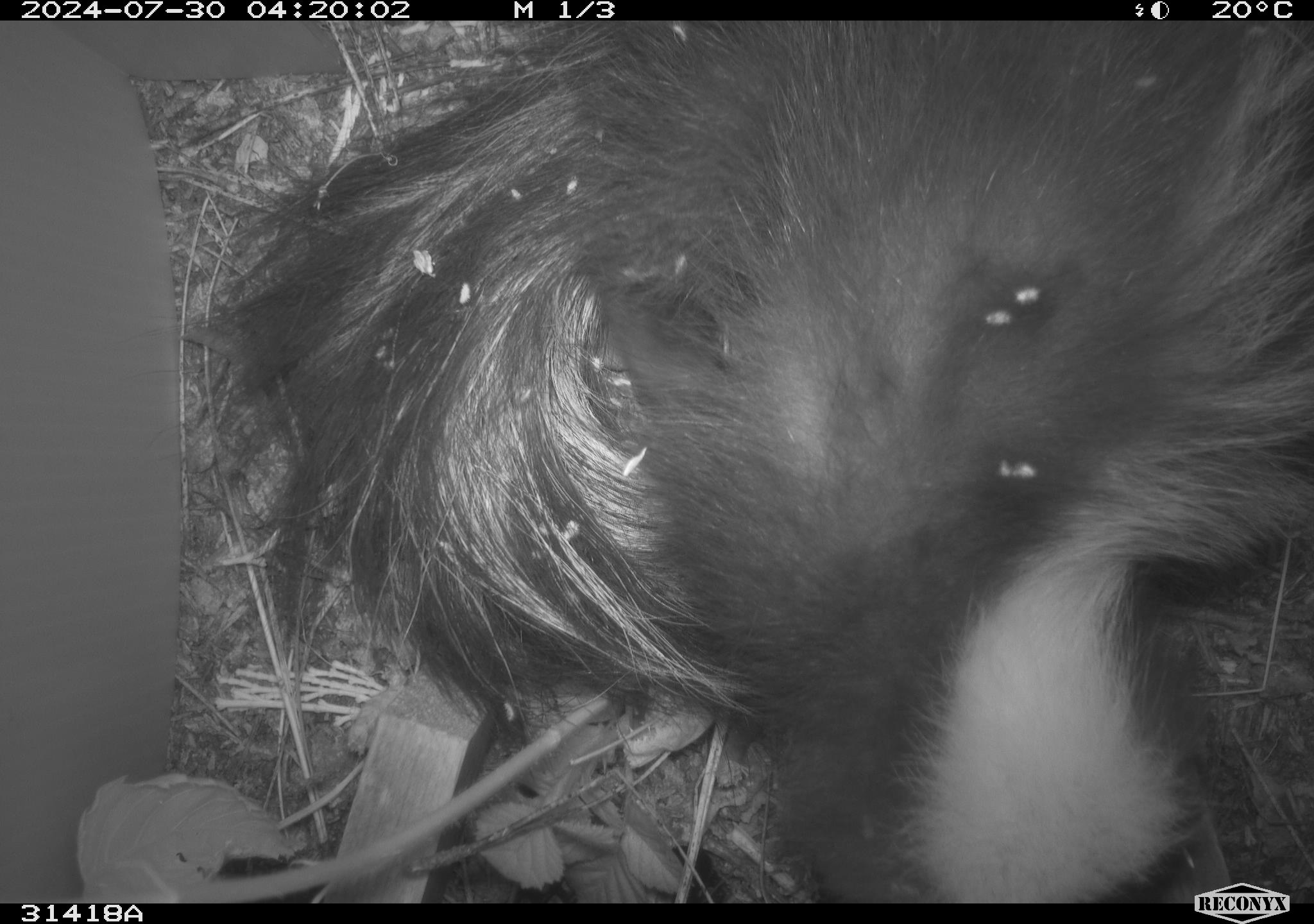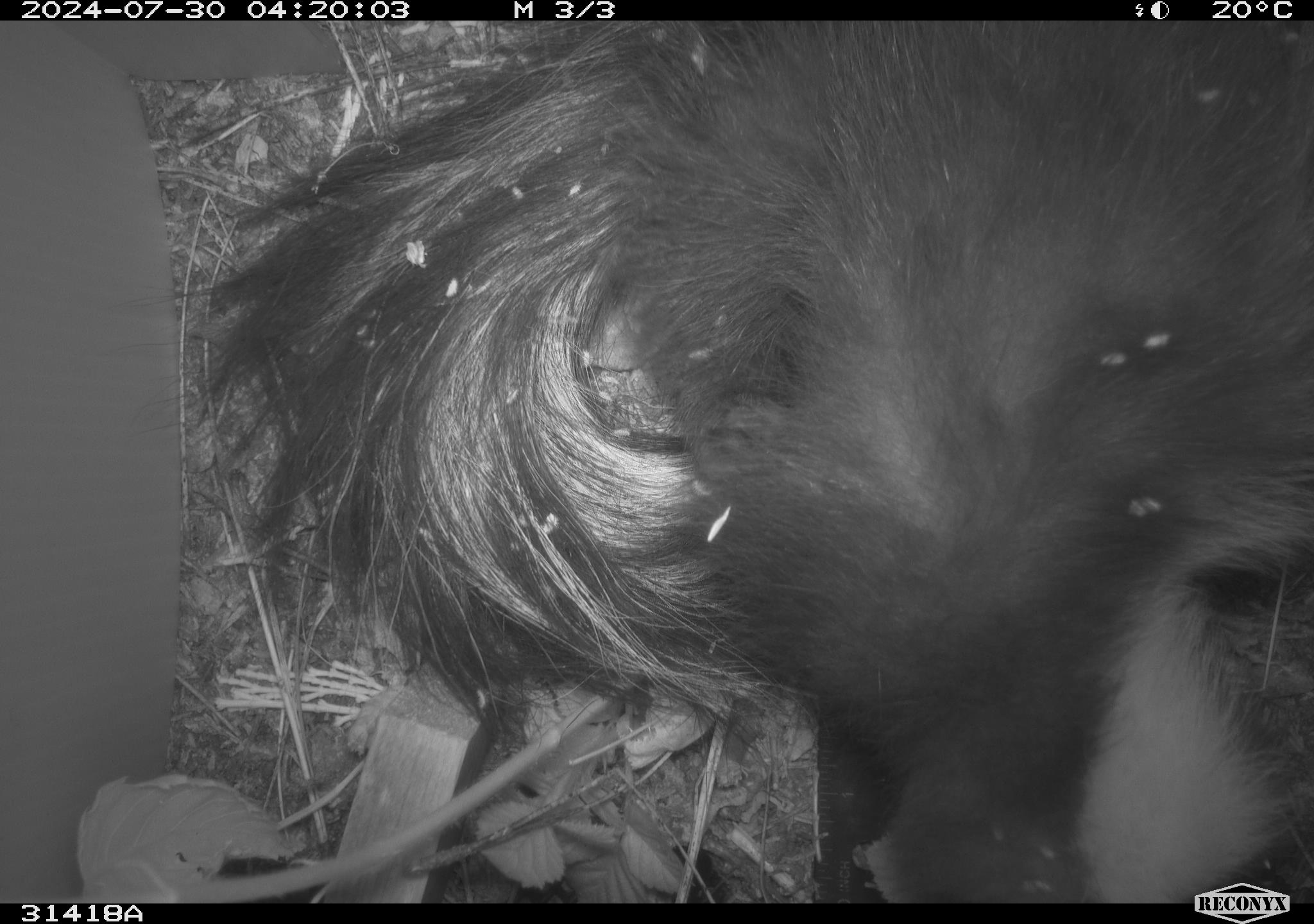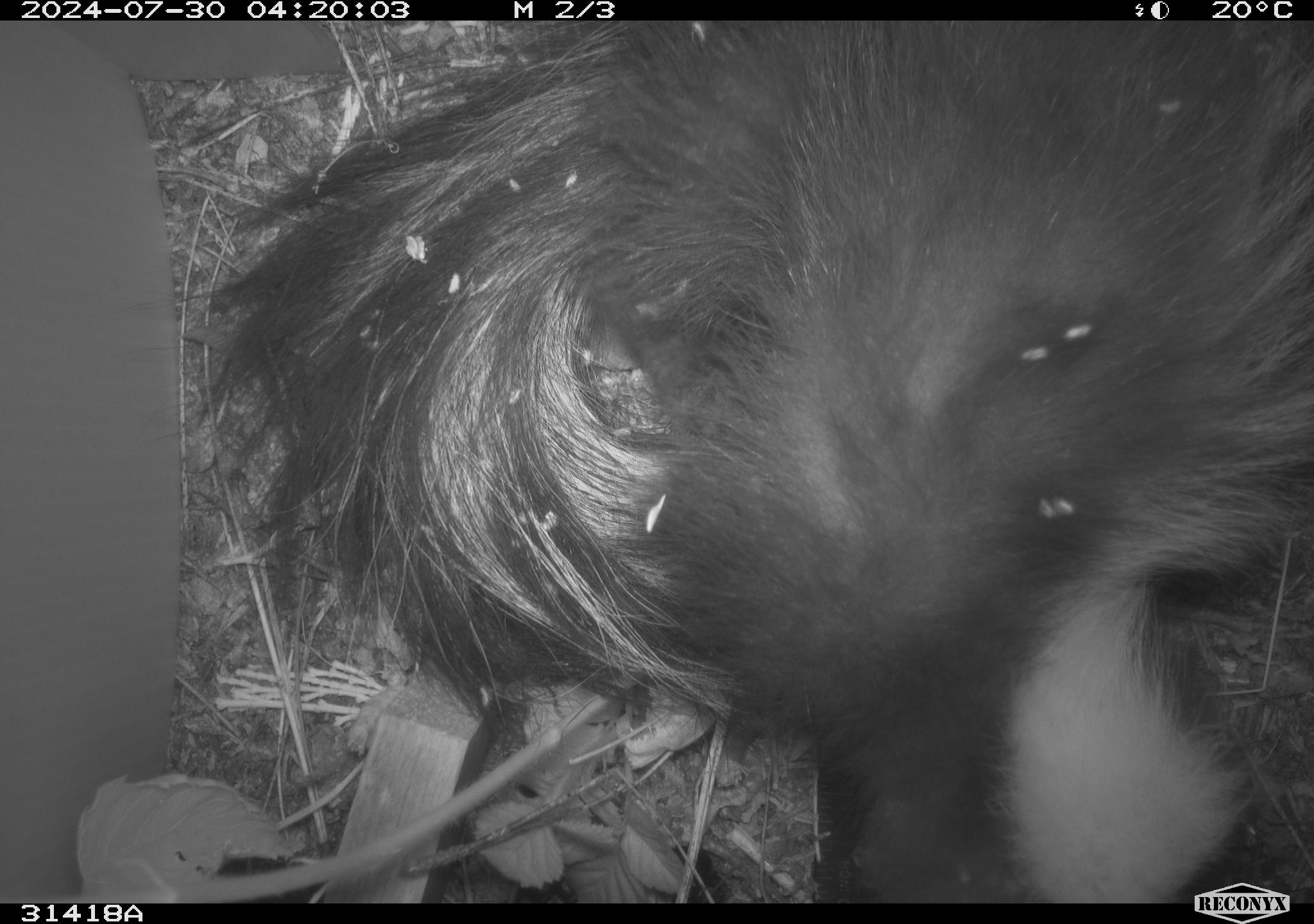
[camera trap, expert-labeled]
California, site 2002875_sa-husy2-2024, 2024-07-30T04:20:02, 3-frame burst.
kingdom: Animalia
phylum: Chordata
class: Mammalia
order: Carnivora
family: Mephitidae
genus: Mephitis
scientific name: Mephitis mephitis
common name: striped skunk